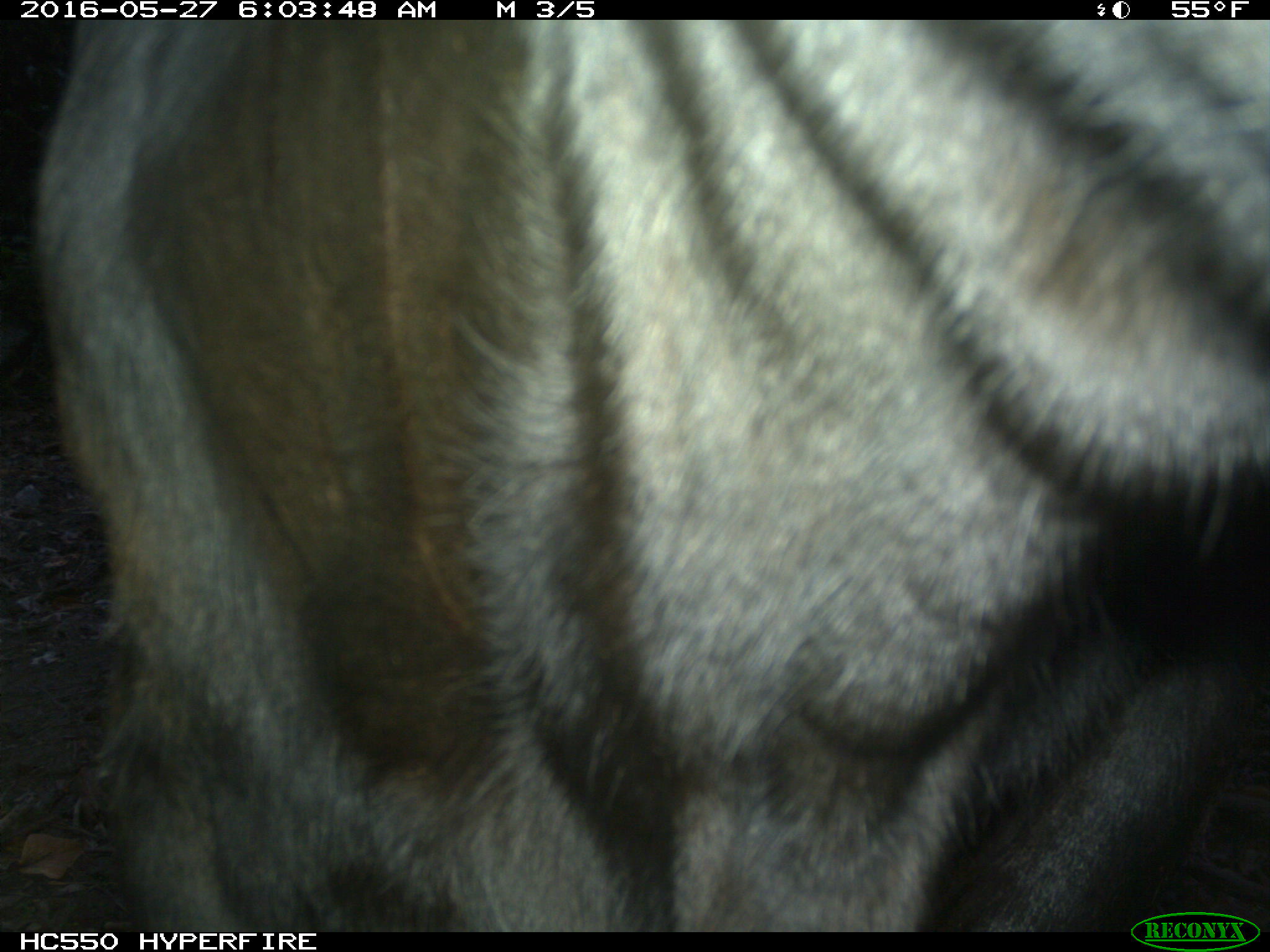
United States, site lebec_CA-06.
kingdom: Animalia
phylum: Chordata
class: Mammalia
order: Artiodactyla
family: Bovidae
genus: Bos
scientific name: Bos taurus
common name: domestic cow